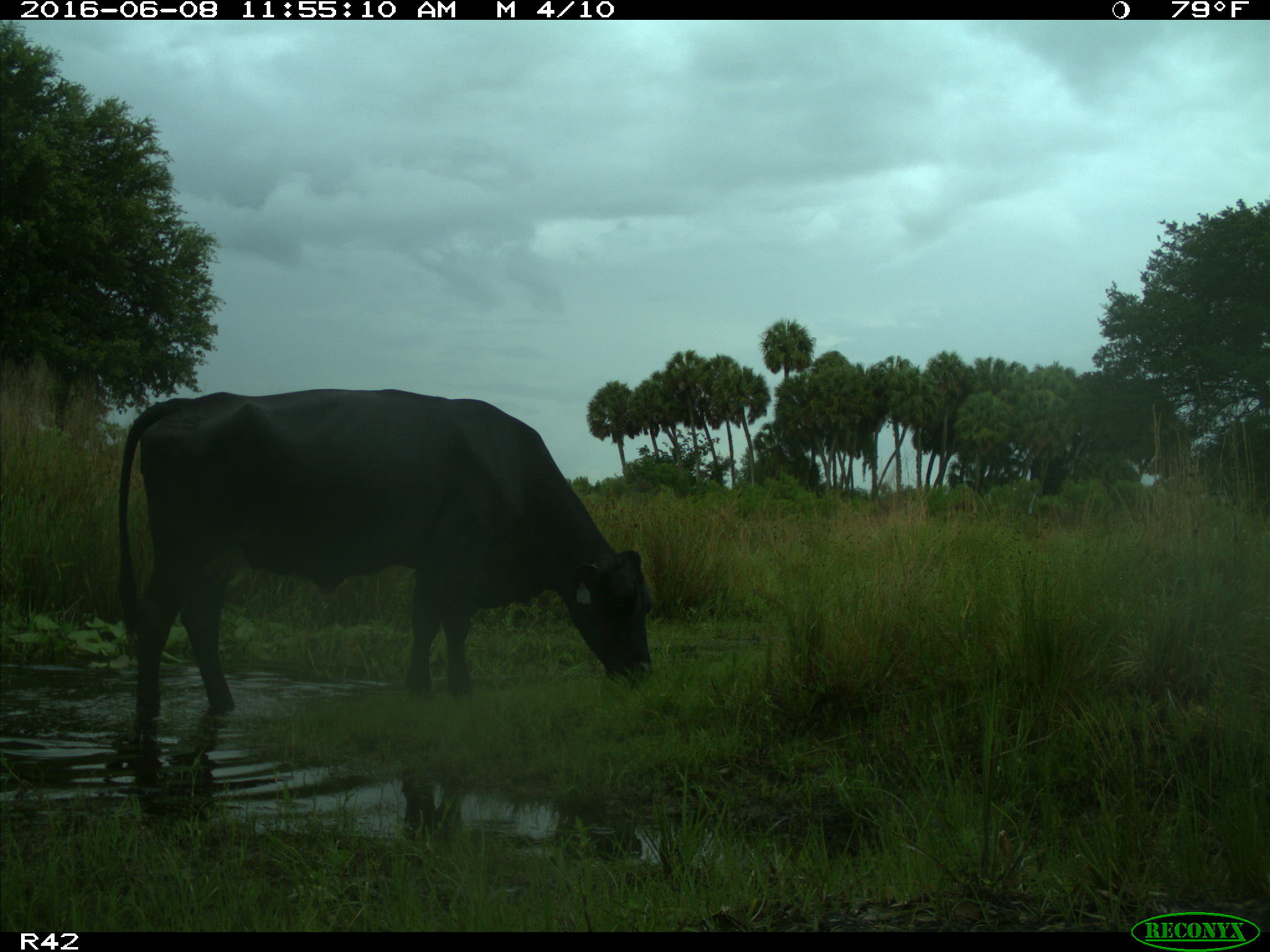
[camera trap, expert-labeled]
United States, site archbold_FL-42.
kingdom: Animalia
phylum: Chordata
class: Mammalia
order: Artiodactyla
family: Bovidae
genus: Bos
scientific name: Bos taurus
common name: domestic cow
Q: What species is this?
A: Bos taurus (domestic cow).